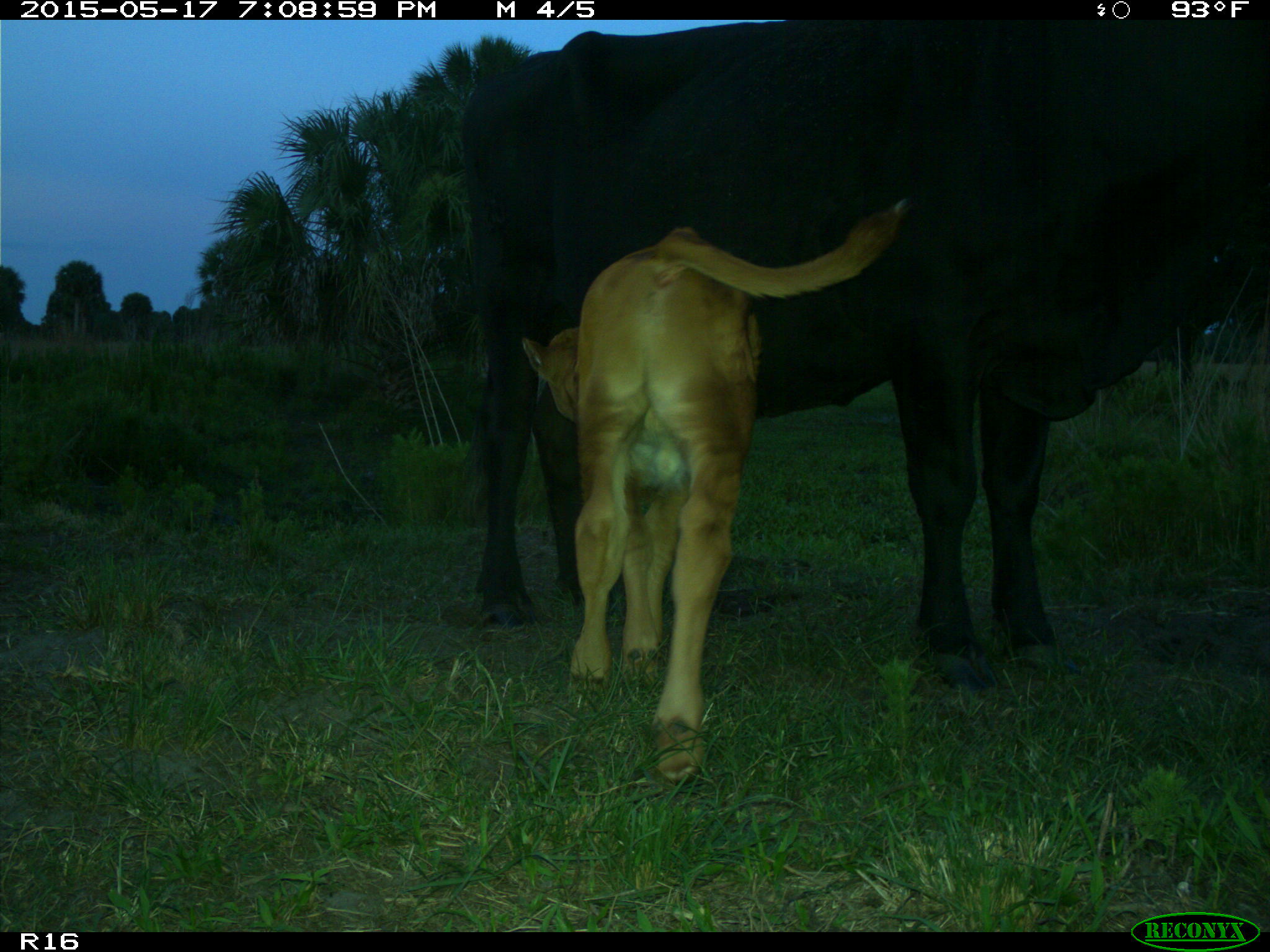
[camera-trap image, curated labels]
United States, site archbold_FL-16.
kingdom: Animalia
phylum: Chordata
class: Mammalia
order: Artiodactyla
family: Bovidae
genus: Bos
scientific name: Bos taurus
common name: domestic cow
Bos taurus (domestic cow).